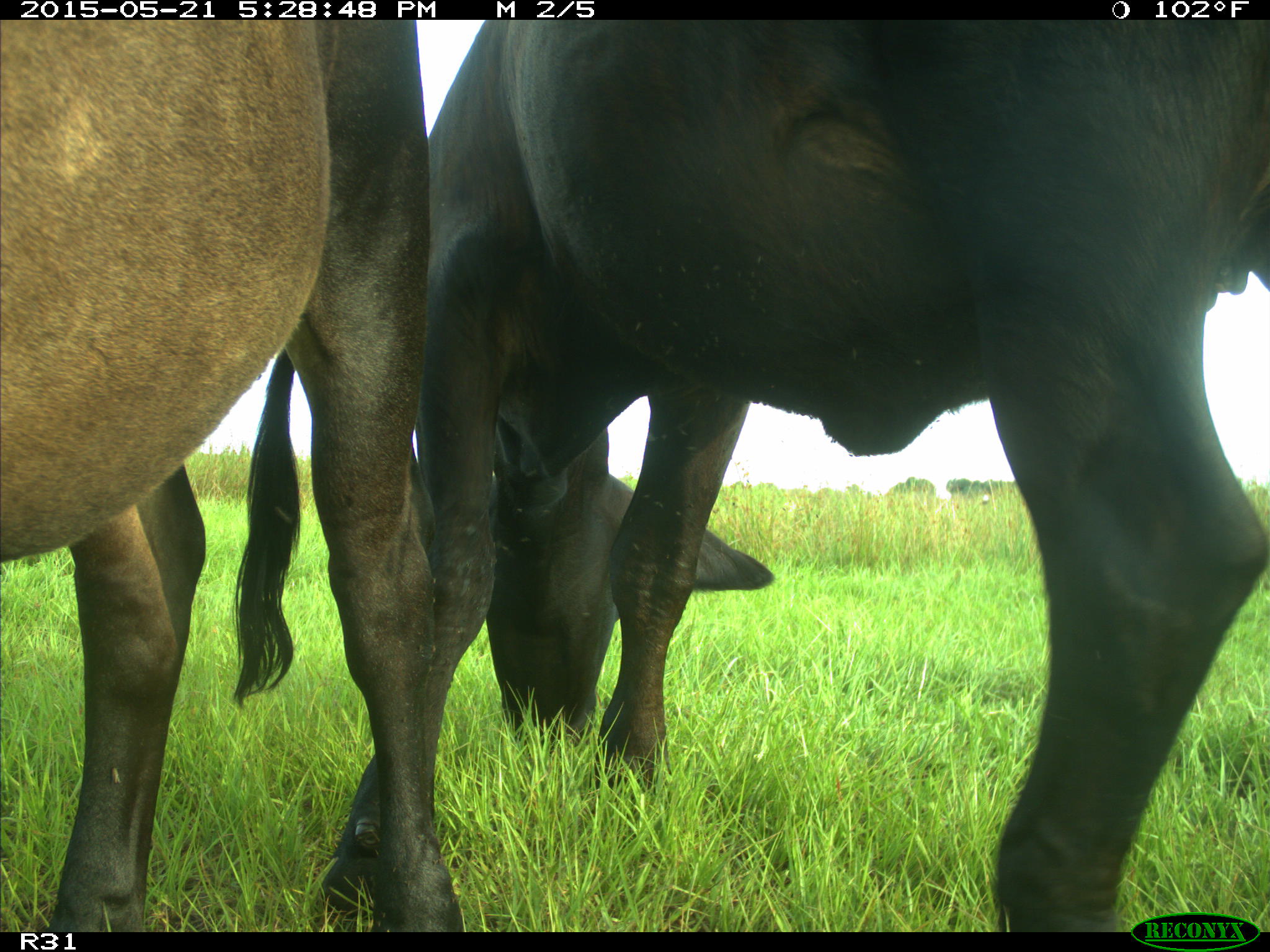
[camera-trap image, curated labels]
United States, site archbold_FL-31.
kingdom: Animalia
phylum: Chordata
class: Mammalia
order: Artiodactyla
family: Bovidae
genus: Bos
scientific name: Bos taurus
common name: domestic cow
Bos taurus (domestic cow).